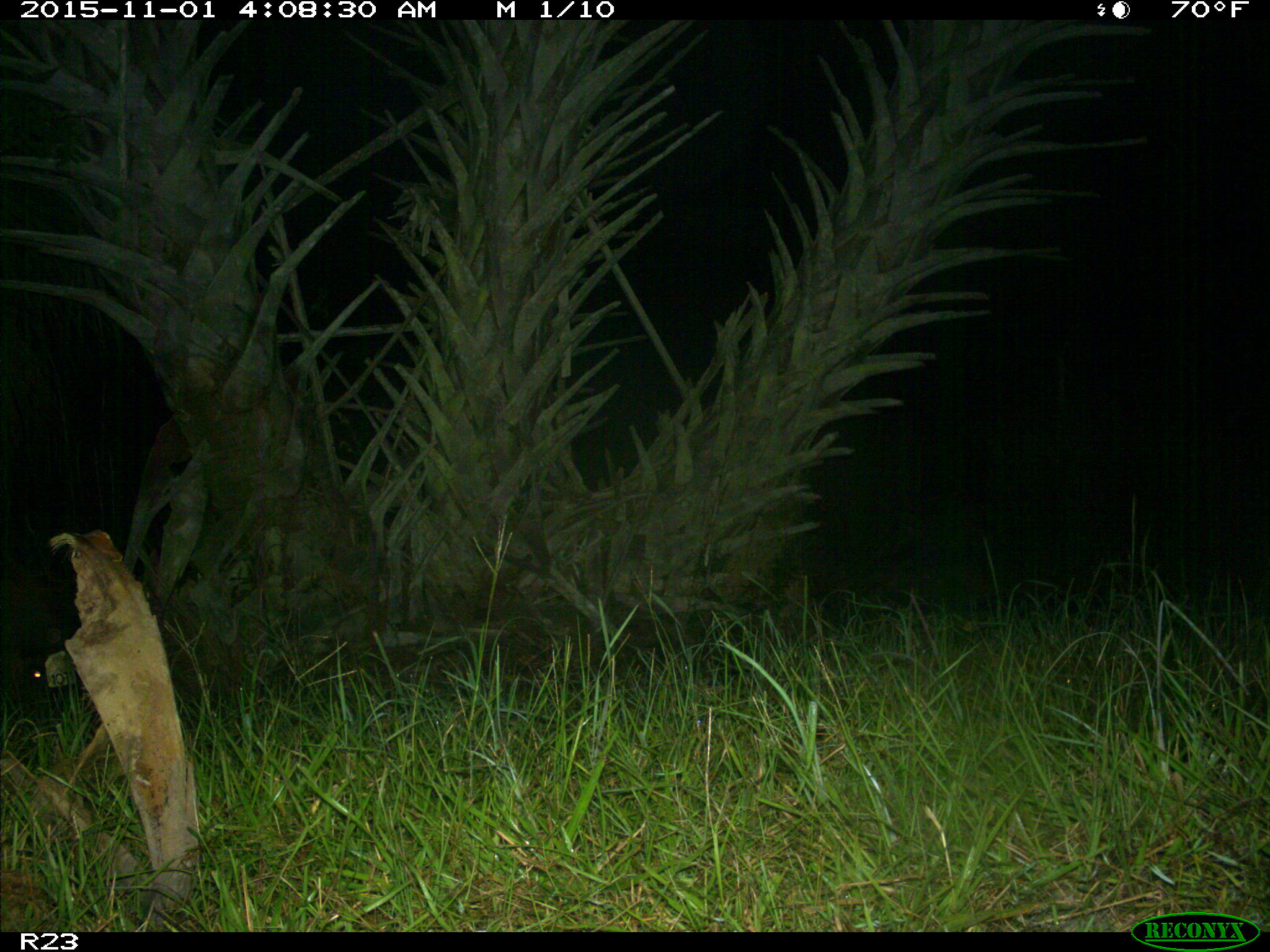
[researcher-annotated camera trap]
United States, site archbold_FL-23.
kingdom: Animalia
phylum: Chordata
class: Mammalia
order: Artiodactyla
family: Suidae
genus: Sus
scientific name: Sus scrofa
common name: wild boar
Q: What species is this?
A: Sus scrofa (wild boar).